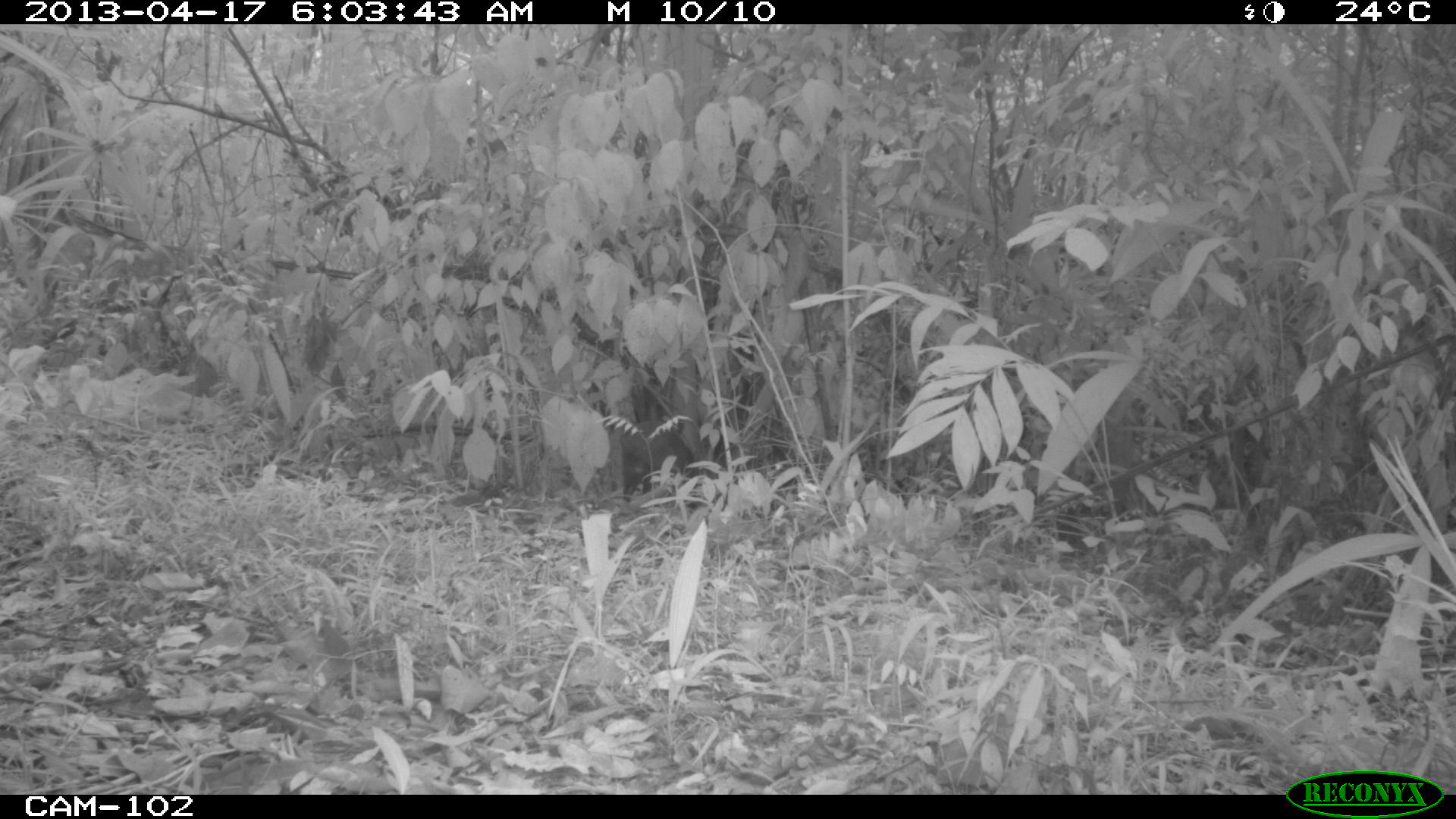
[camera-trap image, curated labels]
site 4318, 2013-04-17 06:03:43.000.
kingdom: Animalia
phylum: Chordata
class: Mammalia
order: Rodentia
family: Dasyproctidae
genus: Dasyprocta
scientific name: Dasyprocta punctata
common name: central american agouti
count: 1